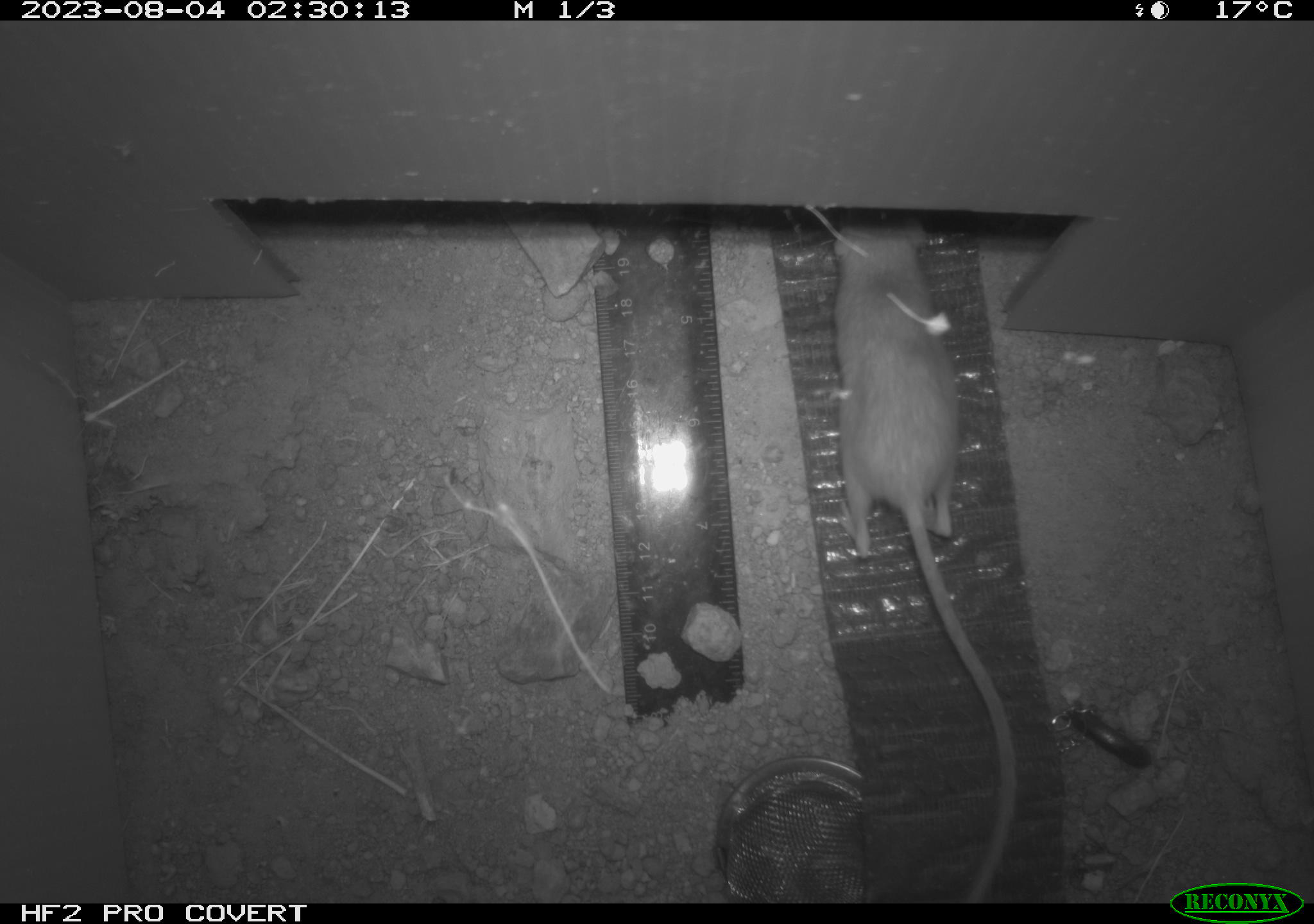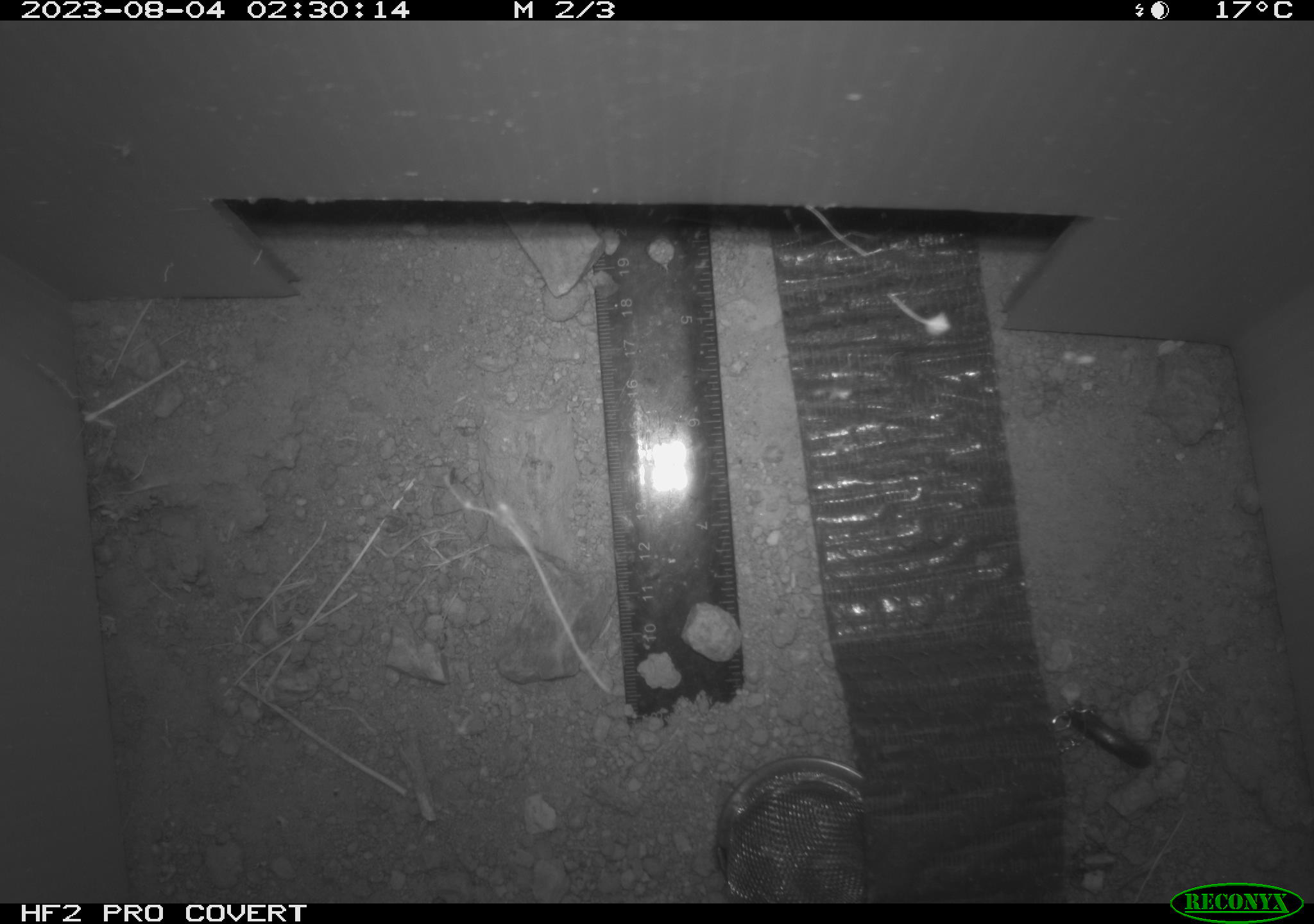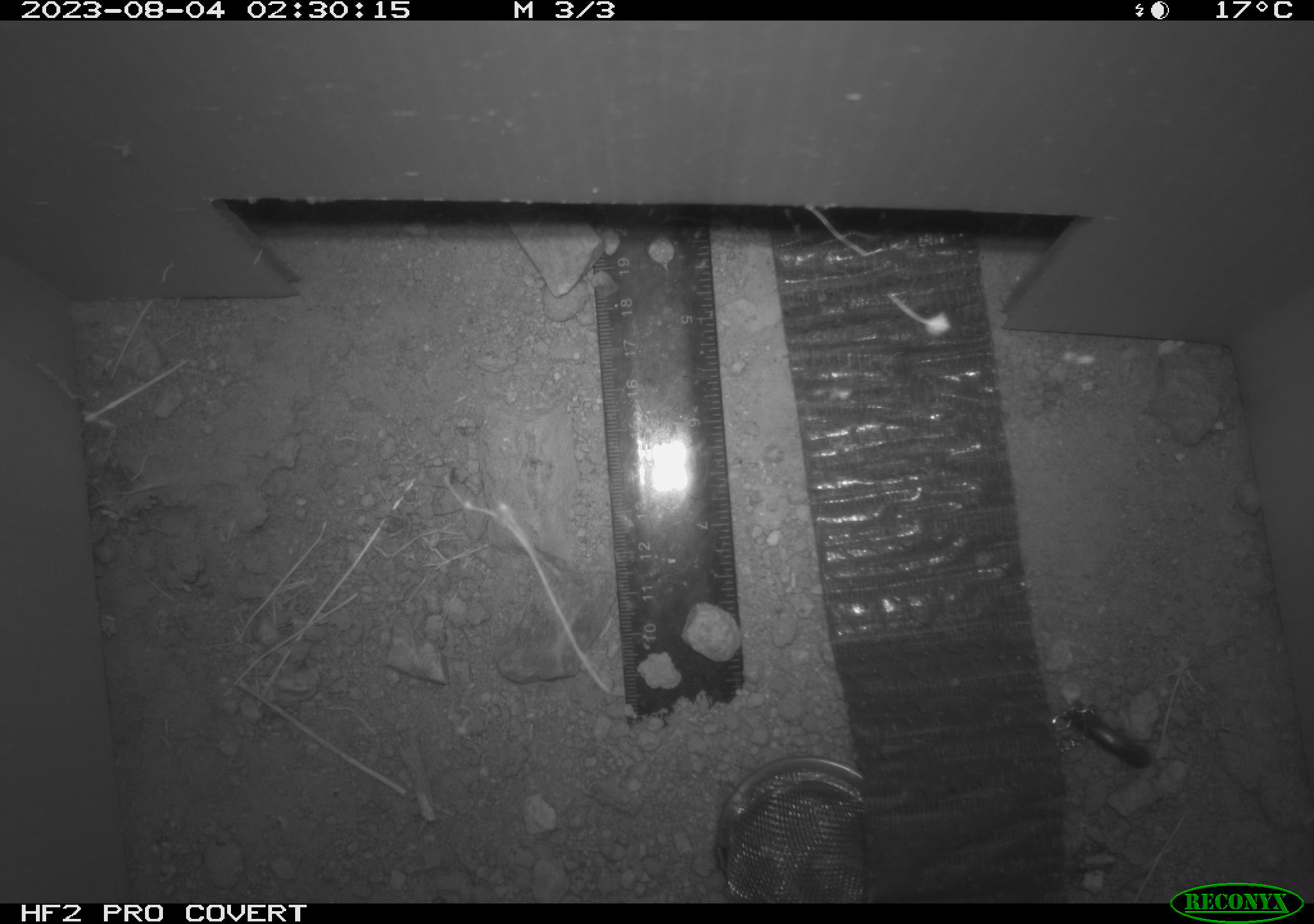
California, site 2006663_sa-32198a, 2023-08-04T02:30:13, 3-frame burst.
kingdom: Animalia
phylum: Chordata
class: Mammalia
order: Rodentia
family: Heteromyidae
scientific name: Heteromyidae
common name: kangaroo rats and pocket mice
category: heteromyidae family